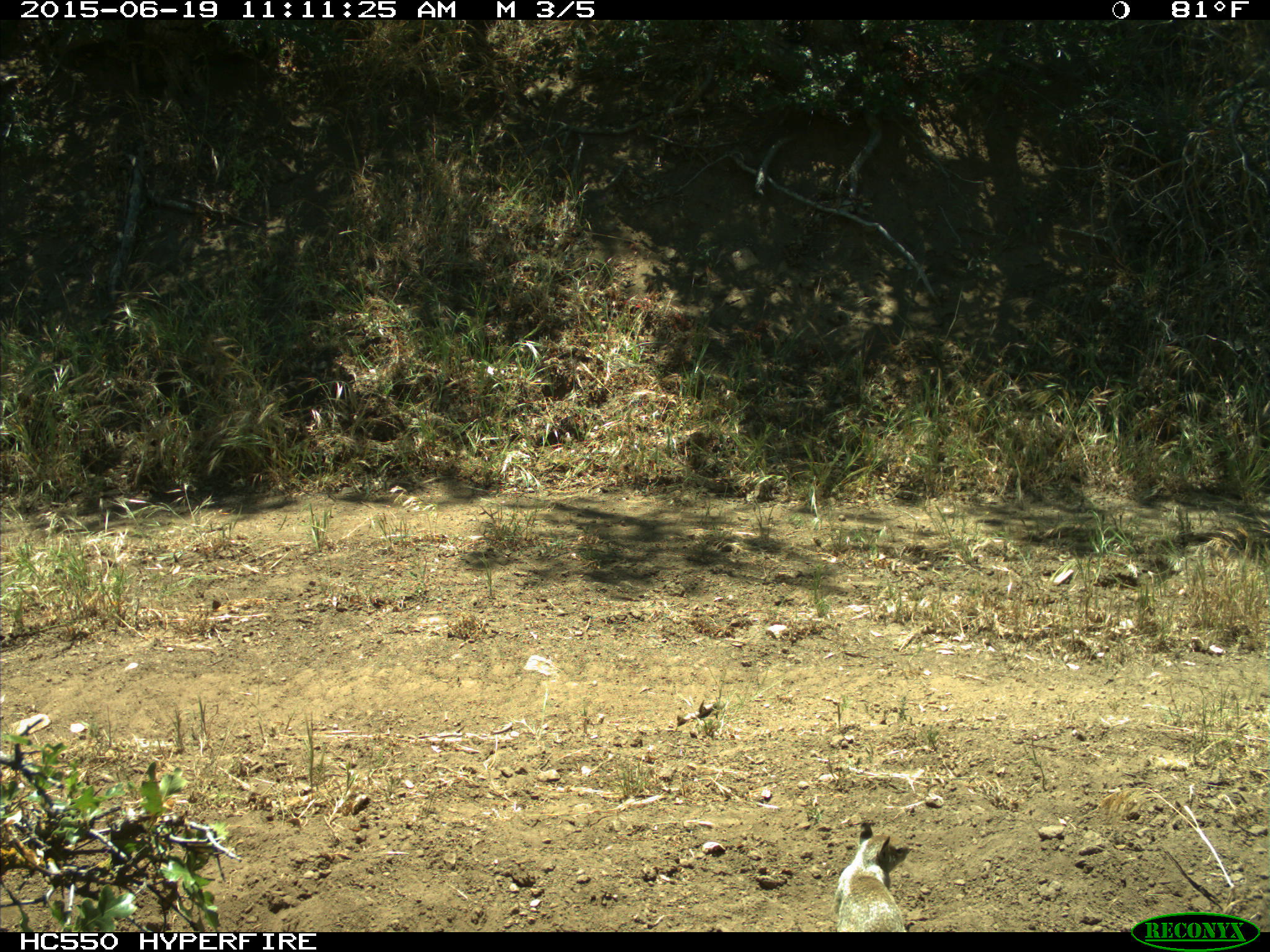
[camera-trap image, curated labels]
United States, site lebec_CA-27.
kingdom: Animalia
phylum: Chordata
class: Mammalia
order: Rodentia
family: Sciuridae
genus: Otospermophilus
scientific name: Otospermophilus beecheyi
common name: california ground squirrel